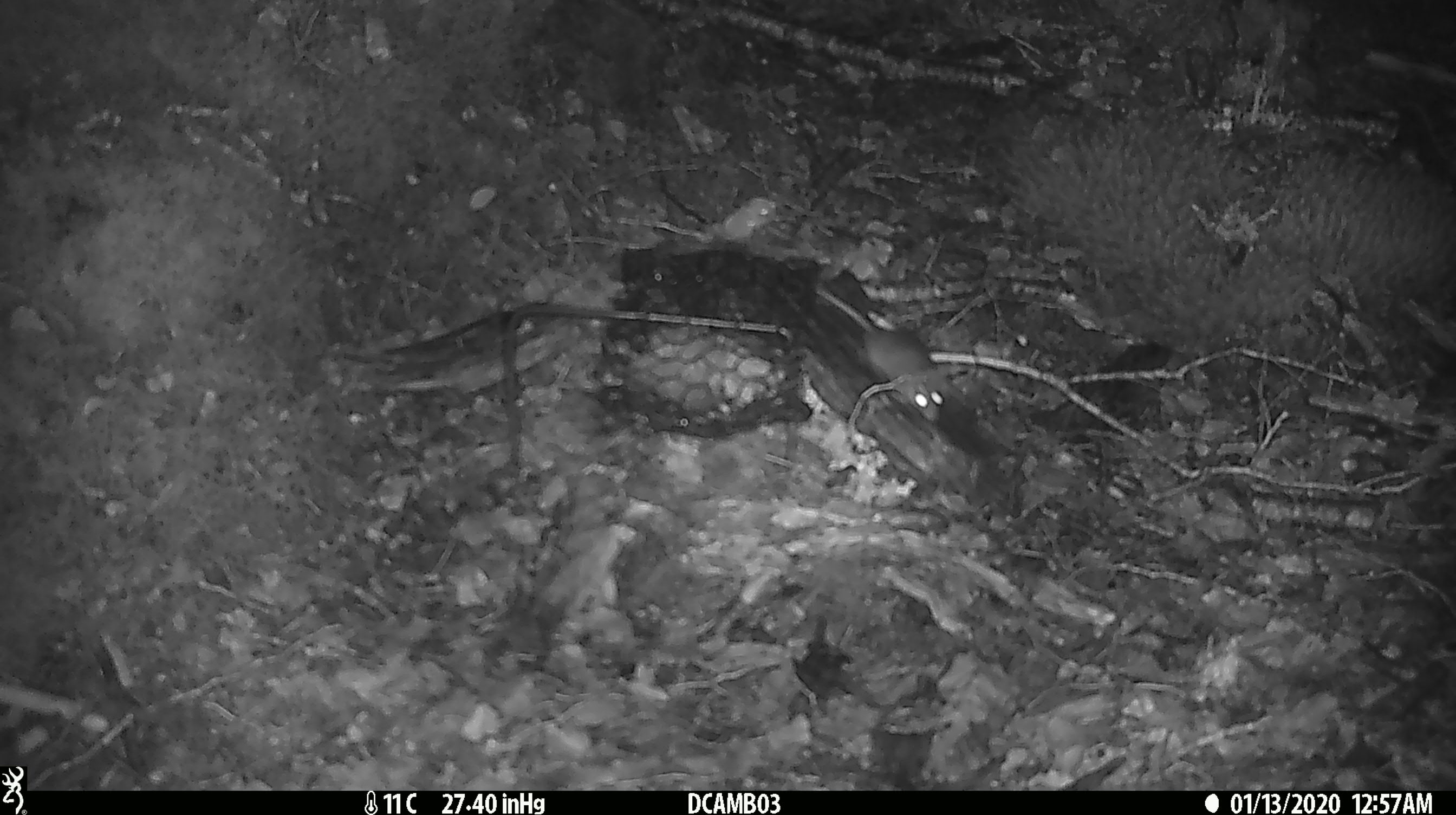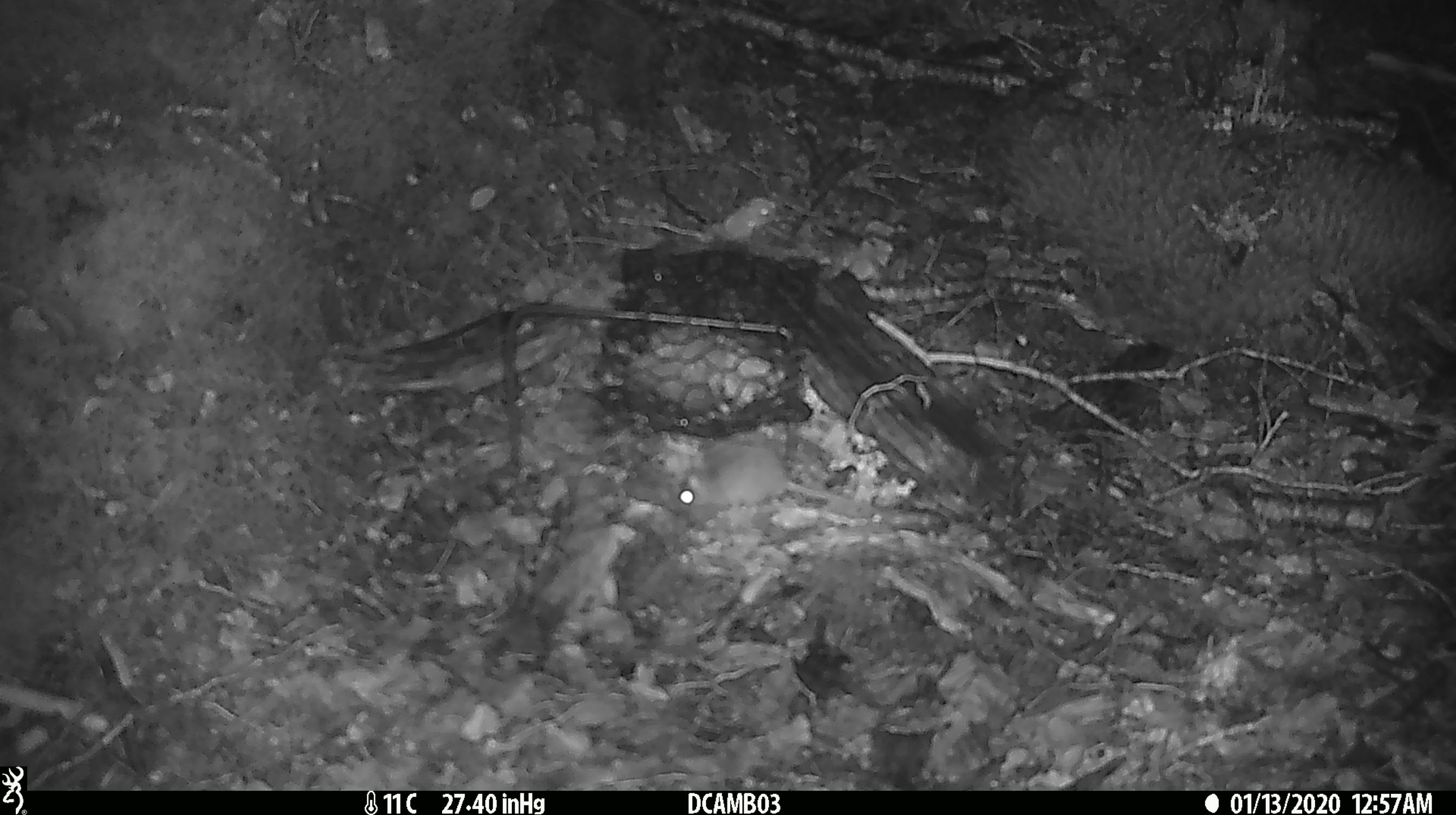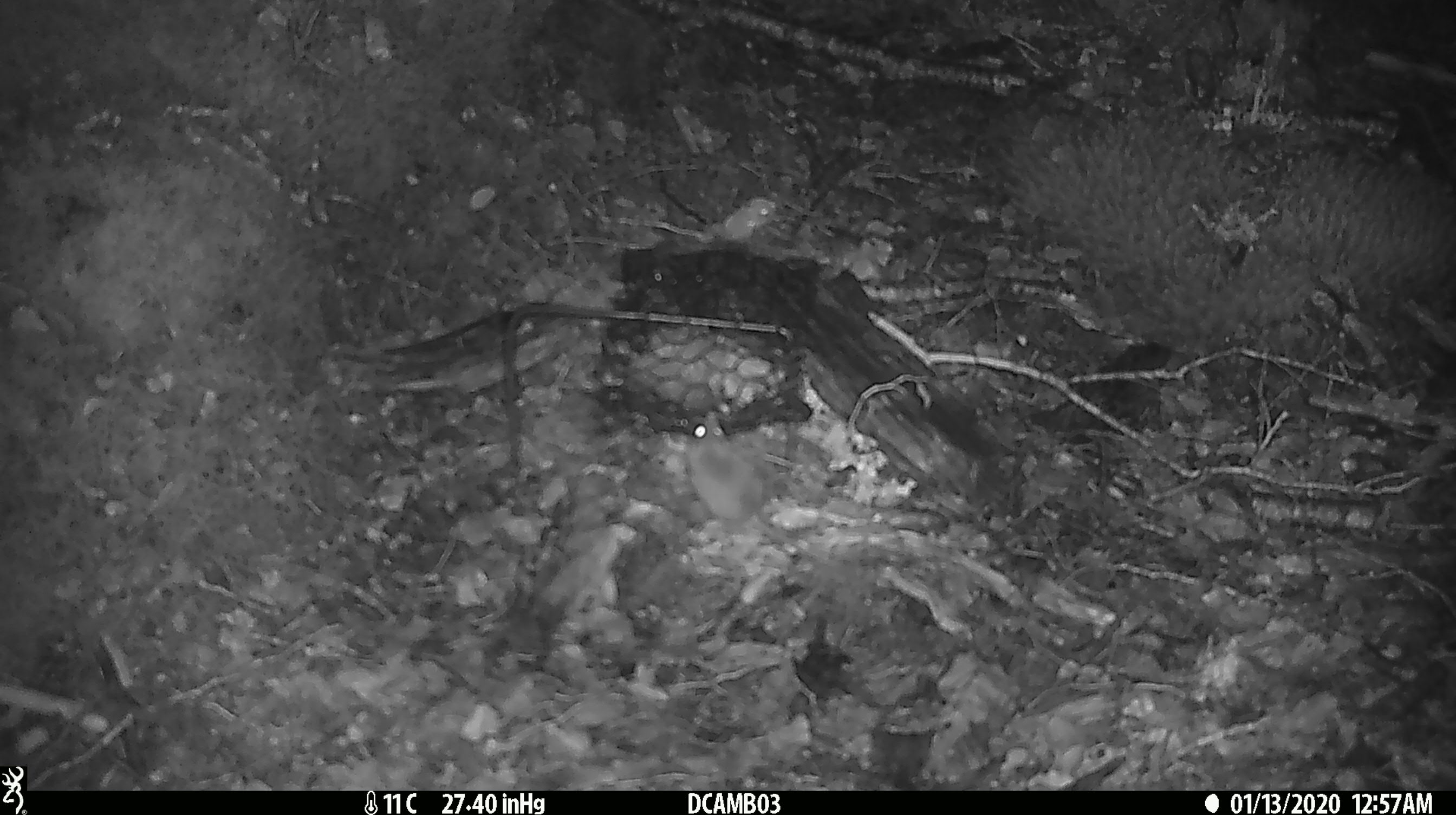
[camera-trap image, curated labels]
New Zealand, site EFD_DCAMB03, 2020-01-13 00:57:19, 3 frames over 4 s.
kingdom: Animalia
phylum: Chordata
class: Mammalia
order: Rodentia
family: Muridae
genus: Mus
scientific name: Mus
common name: mouse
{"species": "mouse (Mus)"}